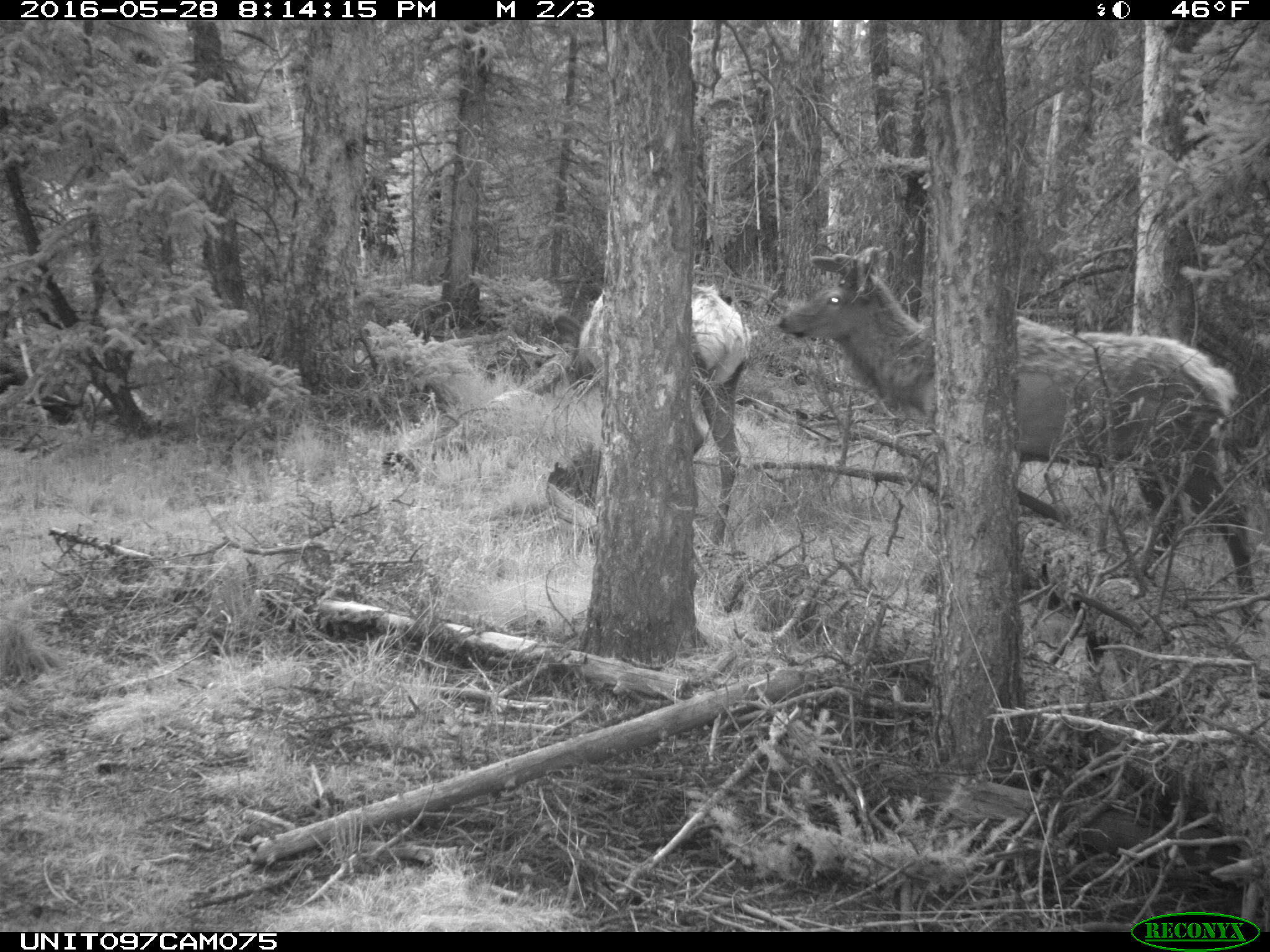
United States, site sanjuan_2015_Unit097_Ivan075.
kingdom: Animalia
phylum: Chordata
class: Mammalia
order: Artiodactyla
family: Cervidae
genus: Cervus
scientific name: Cervus elaphus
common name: red deer